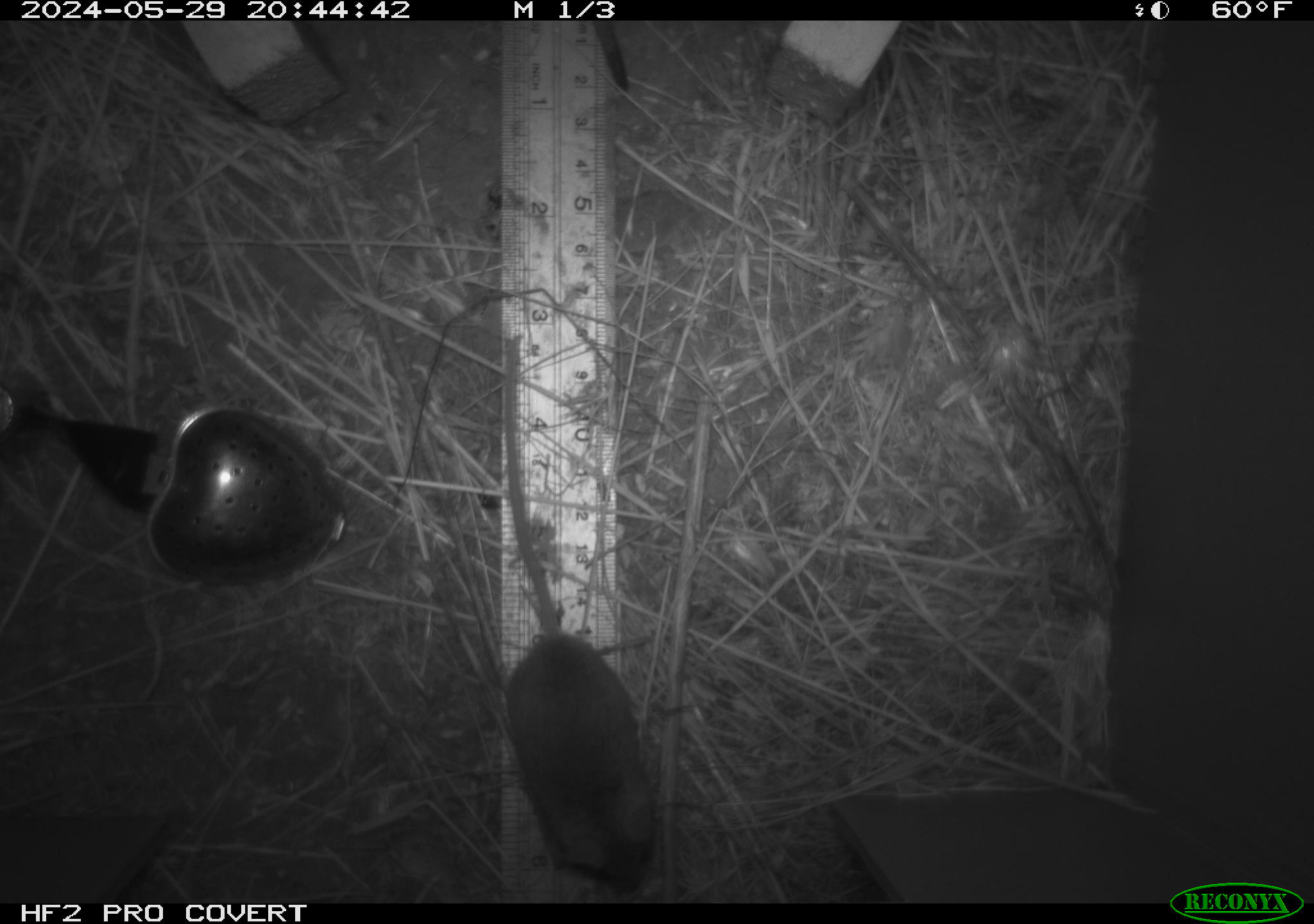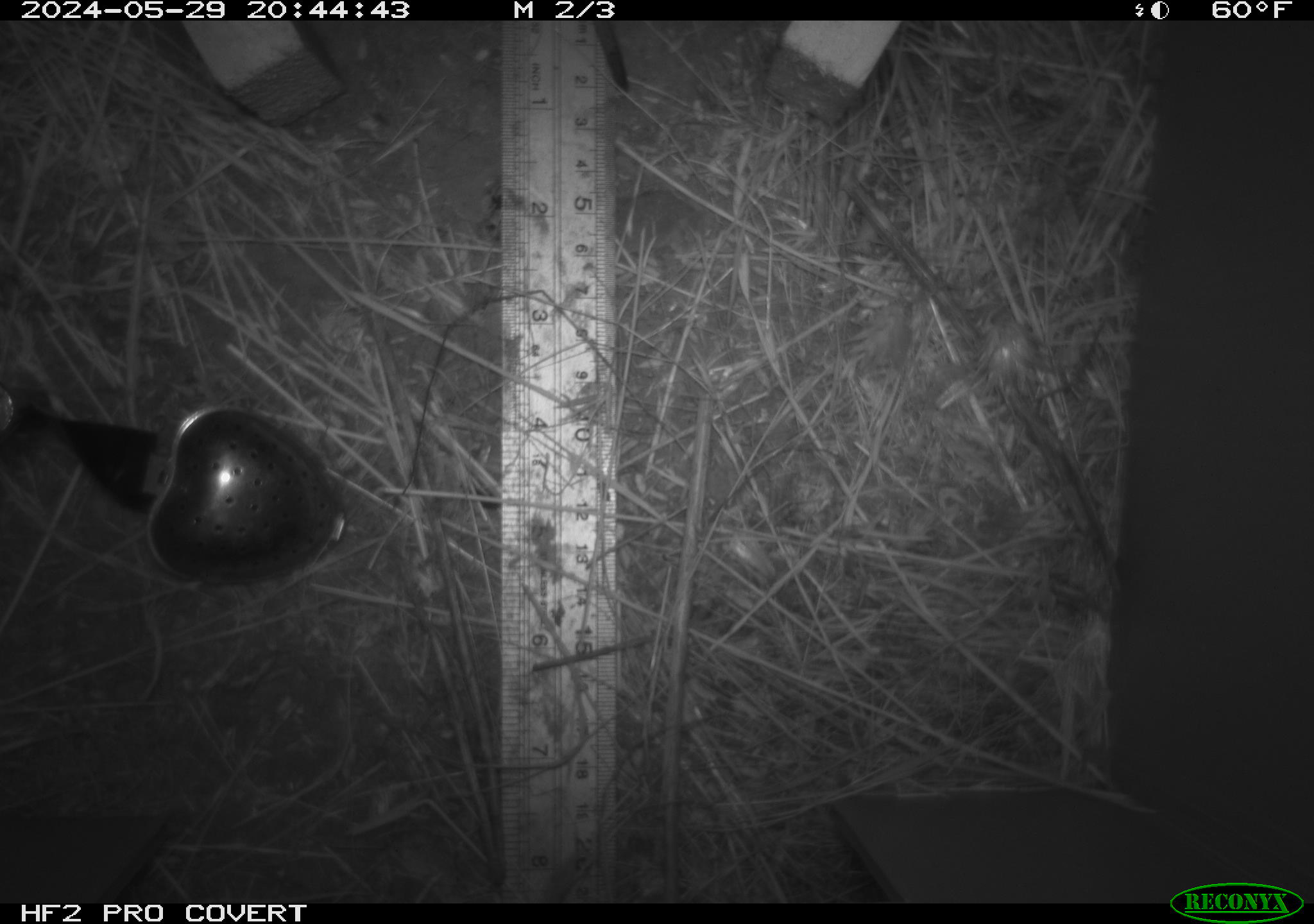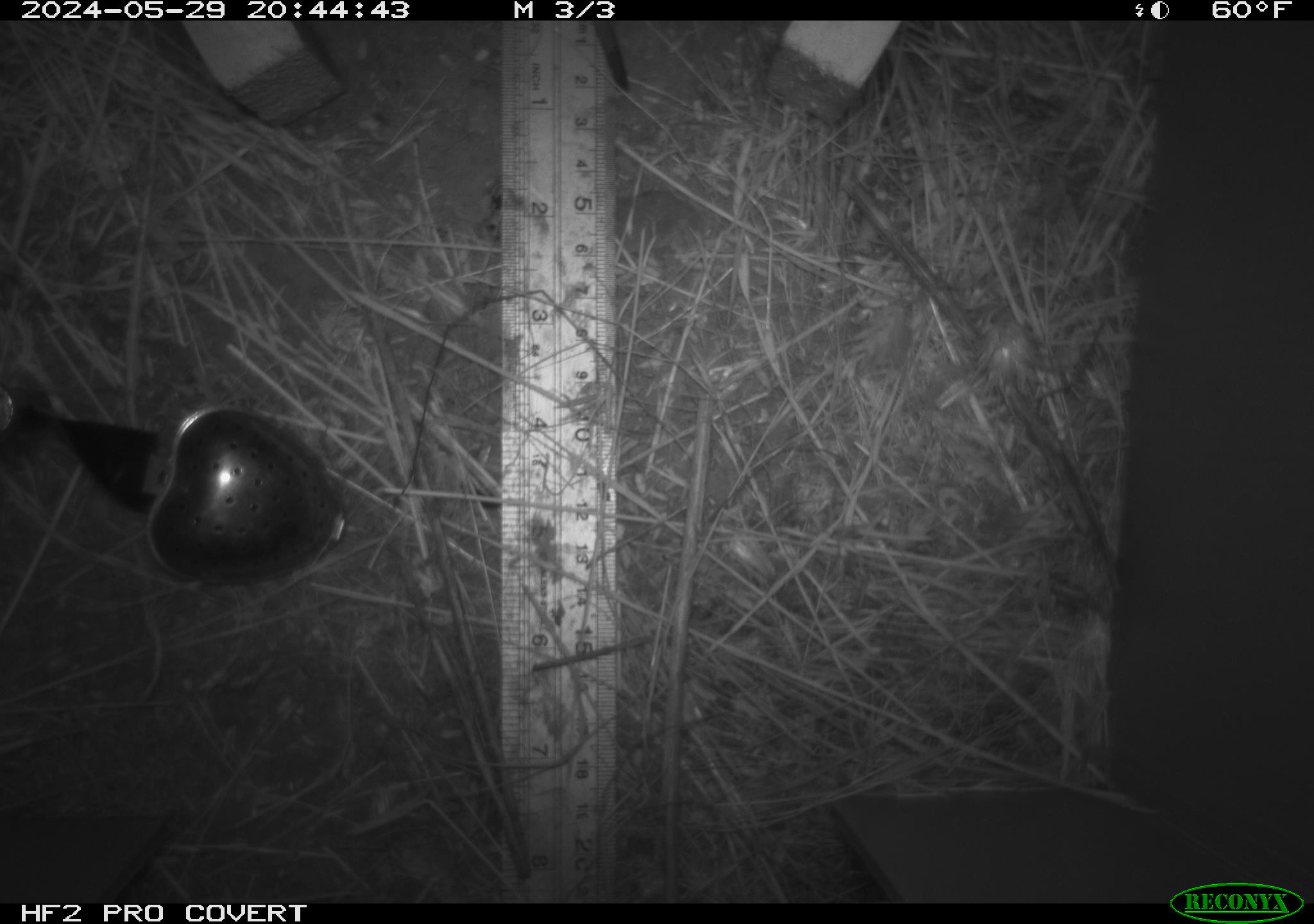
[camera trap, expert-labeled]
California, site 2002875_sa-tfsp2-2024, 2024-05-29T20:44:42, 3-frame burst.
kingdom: Animalia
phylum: Chordata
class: Mammalia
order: Rodentia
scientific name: Rodentia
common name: mouse species